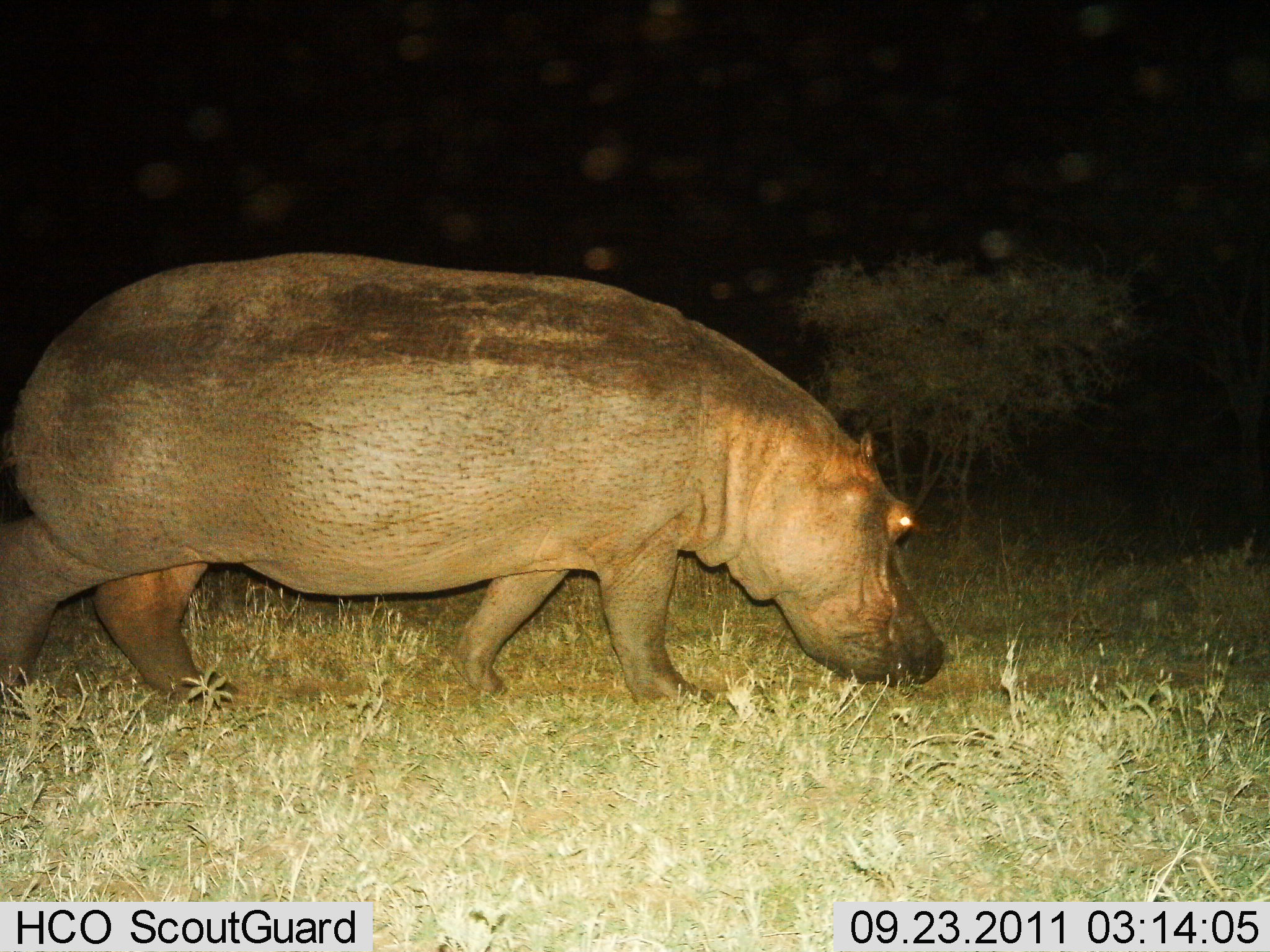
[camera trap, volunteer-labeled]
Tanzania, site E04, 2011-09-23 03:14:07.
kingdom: Animalia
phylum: Chordata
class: Mammalia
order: Artiodactyla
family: Hippopotamidae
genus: Hippopotamus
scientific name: Hippopotamus amphibius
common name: hippopotamus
Hippopotamus (Hippopotamus amphibius), count 1. Behavior (volunteer vote fractions): standing 0%, resting 0%, moving 79%, interacting 0%. Young present (vote fraction): 0%. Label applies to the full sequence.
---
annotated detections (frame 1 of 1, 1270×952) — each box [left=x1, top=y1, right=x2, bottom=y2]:
animal: [left=0, top=247, right=949, bottom=719]